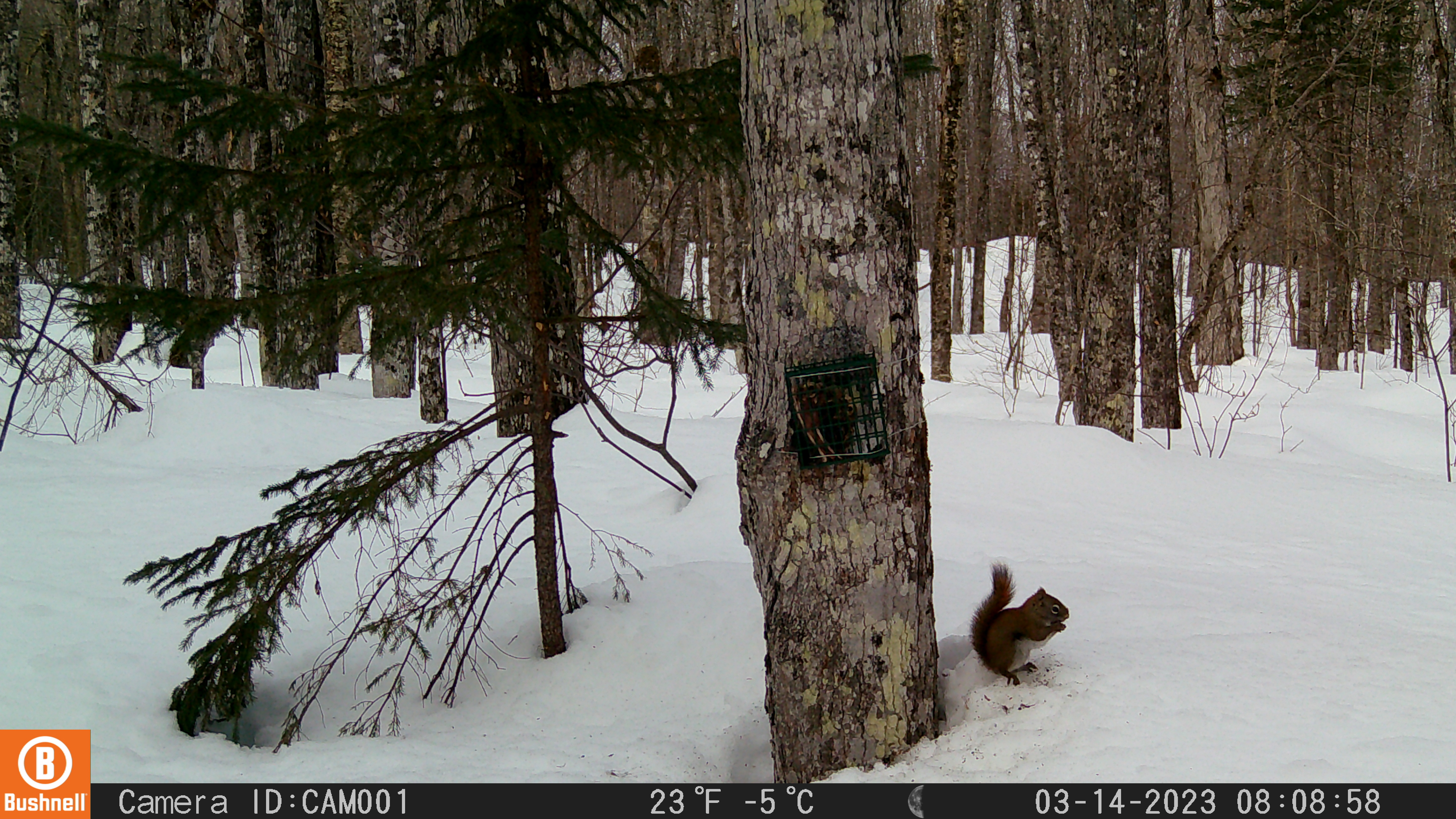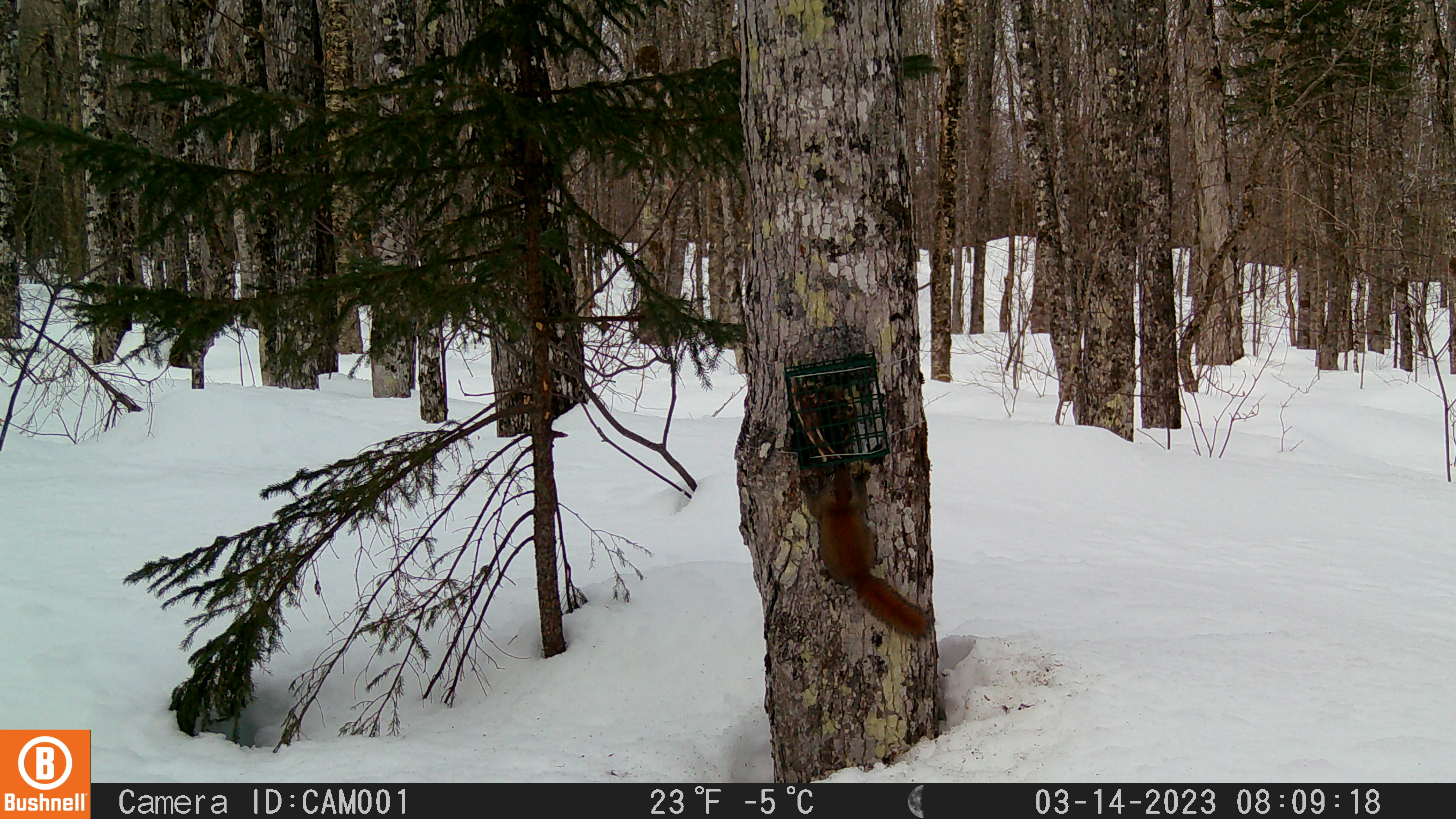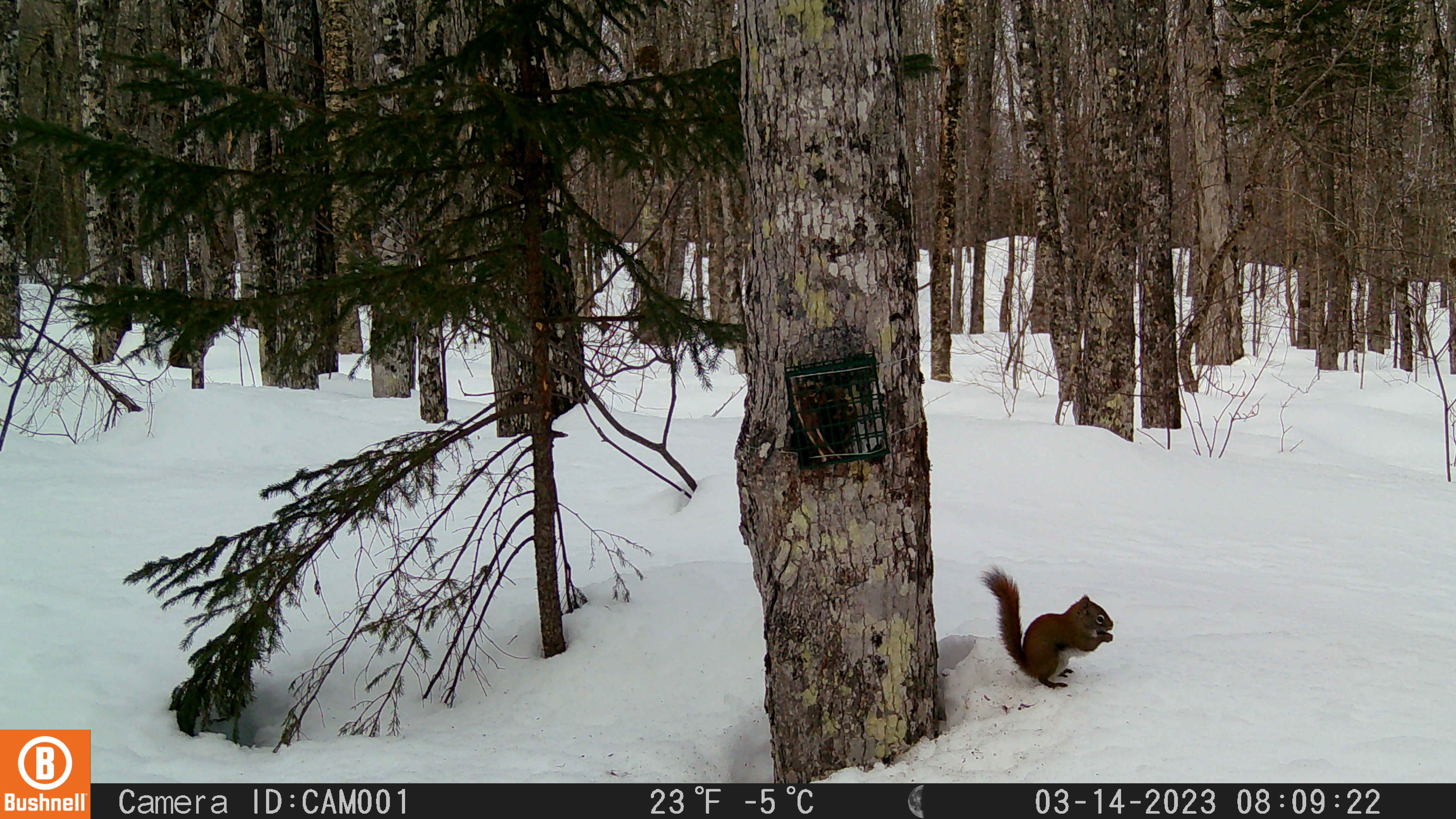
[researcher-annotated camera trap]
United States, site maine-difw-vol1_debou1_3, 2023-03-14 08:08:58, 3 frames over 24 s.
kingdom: Animalia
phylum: Chordata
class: Mammalia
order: Rodentia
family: Sciuridae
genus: Tamiasciurus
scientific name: Tamiasciurus hudsonicus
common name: red squirrel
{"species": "red squirrel (Tamiasciurus hudsonicus)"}